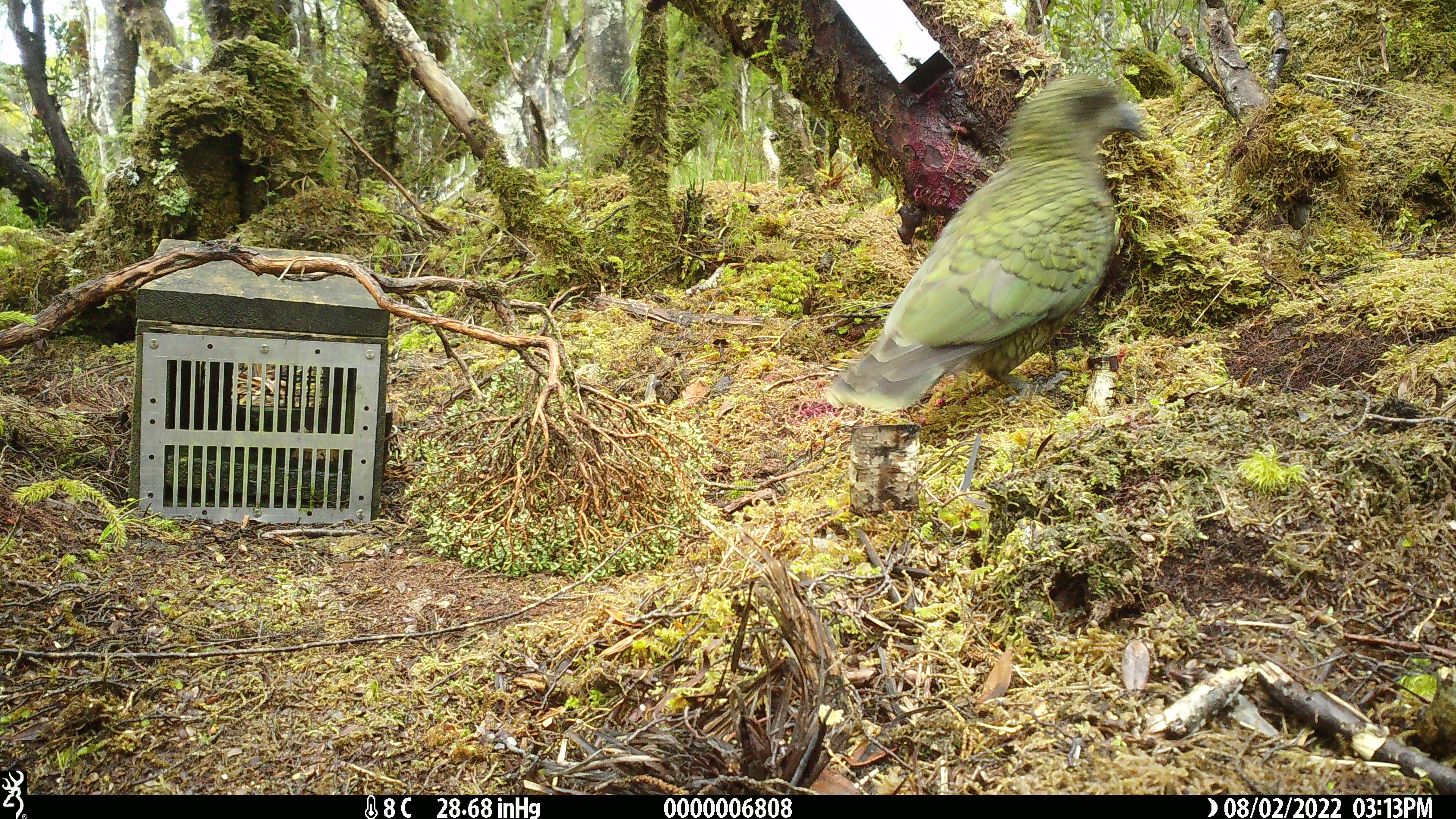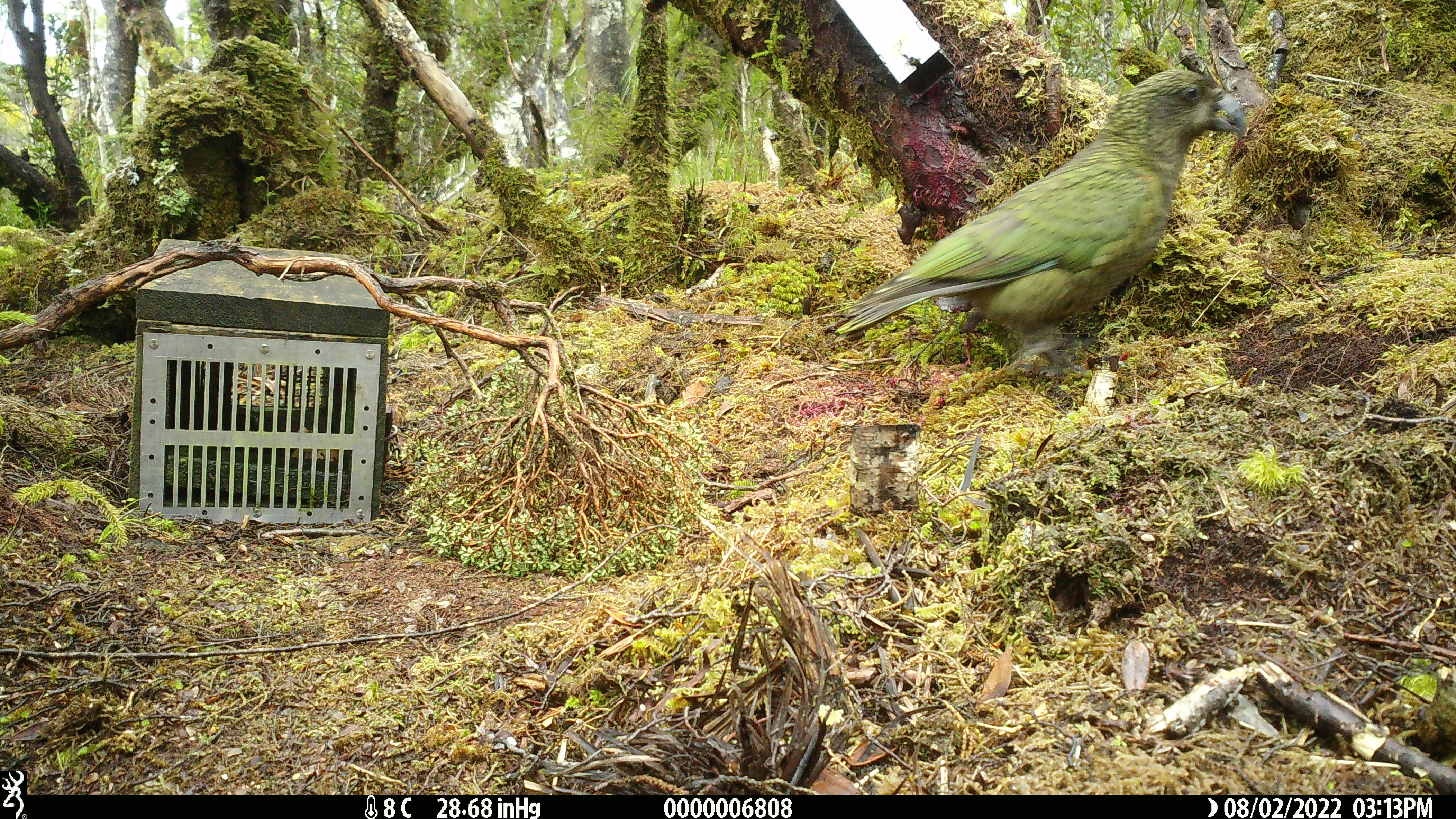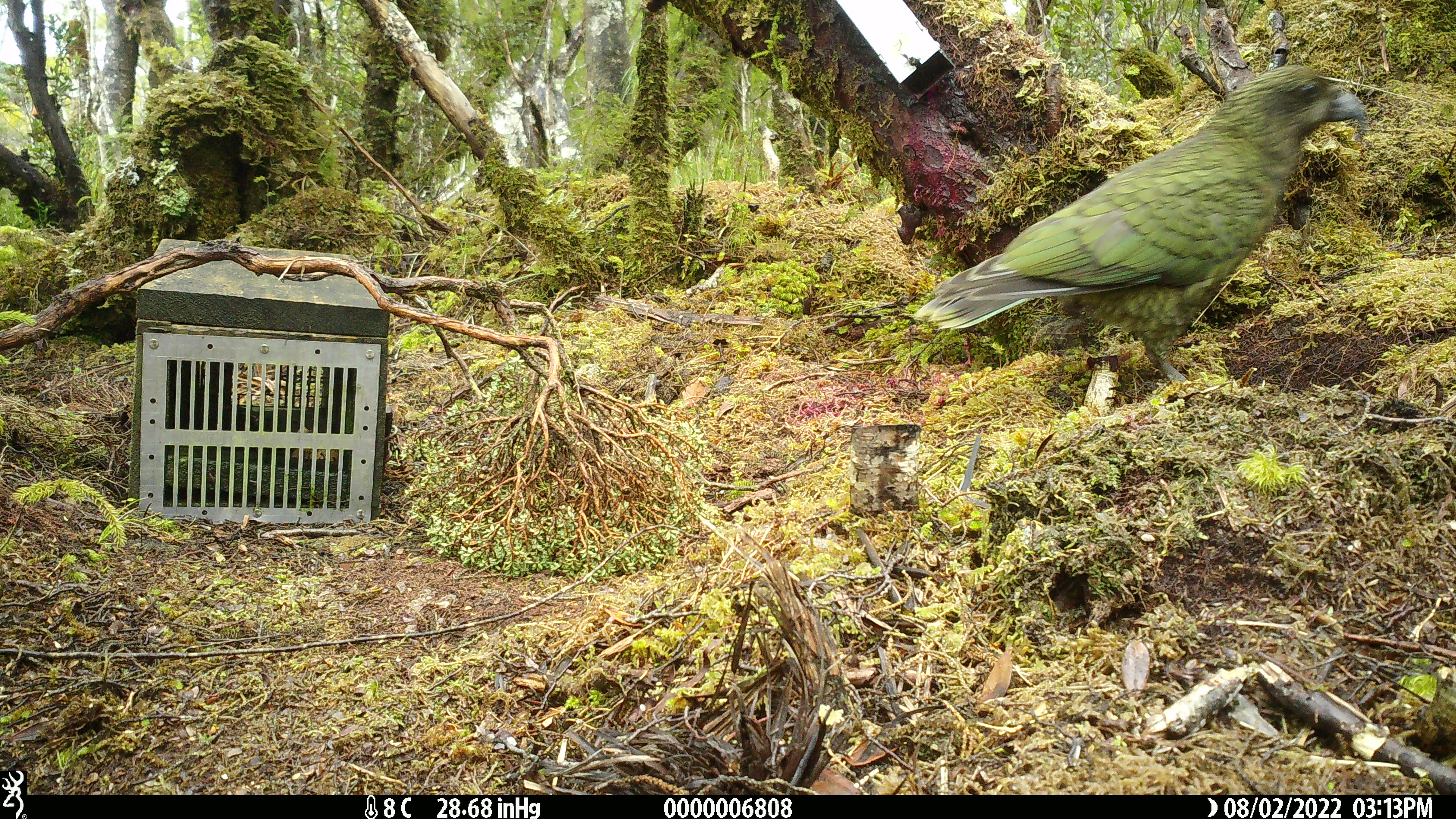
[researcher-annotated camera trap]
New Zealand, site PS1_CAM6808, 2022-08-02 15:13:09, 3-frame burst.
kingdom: Animalia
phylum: Chordata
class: Aves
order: Psittaciformes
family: Strigopidae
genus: Nestor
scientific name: Nestor notabilis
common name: kea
Kea (Nestor notabilis).